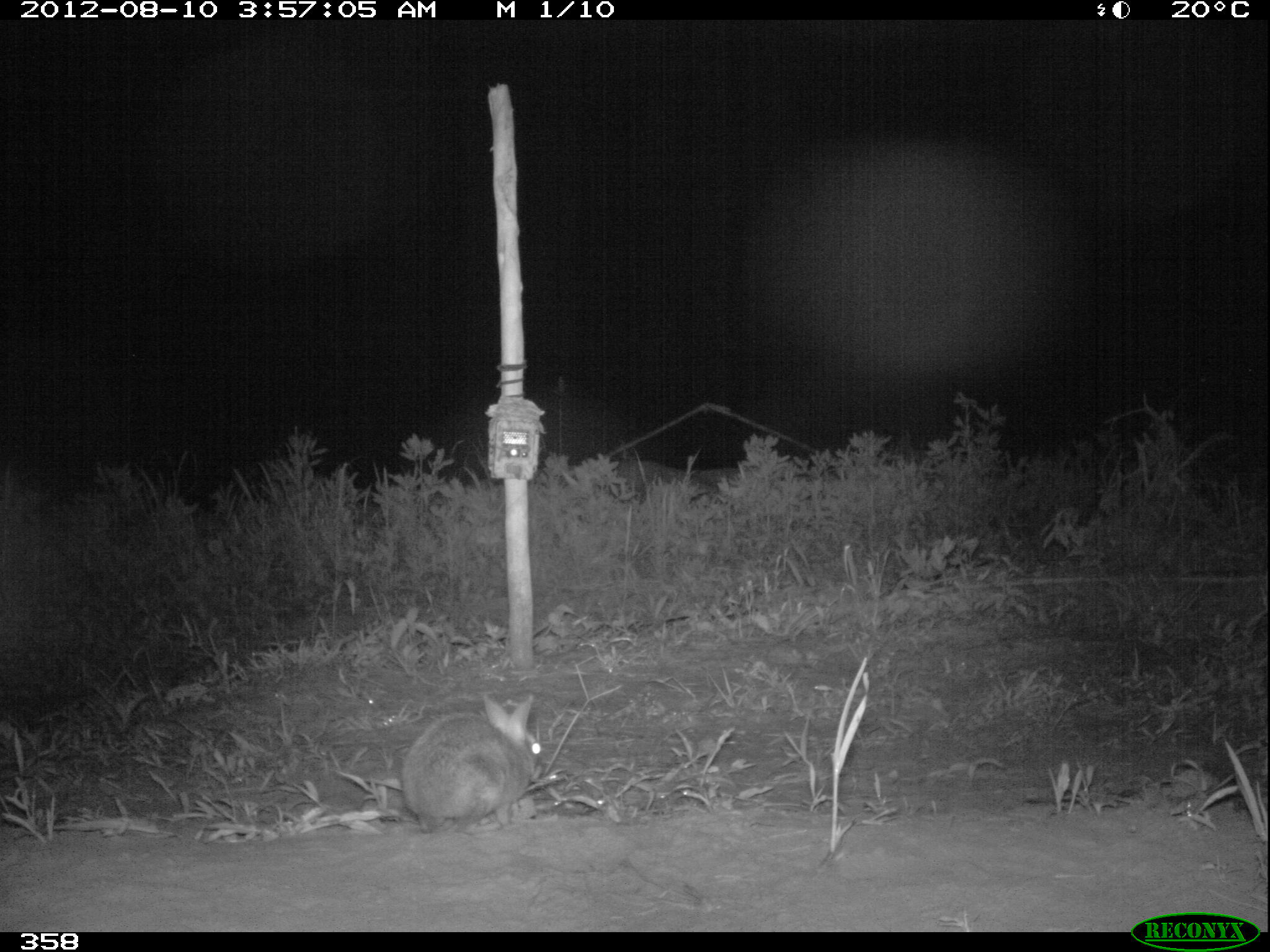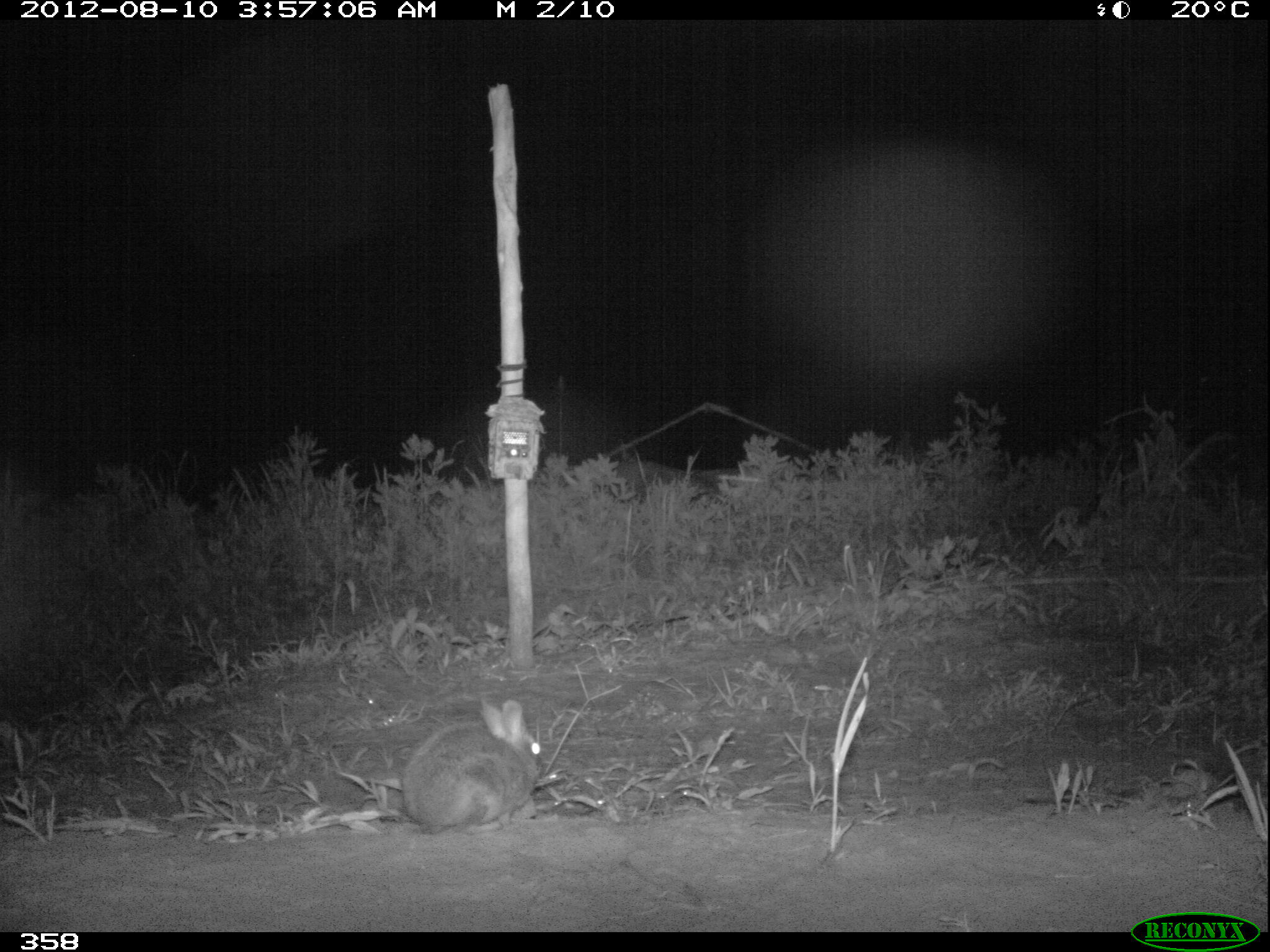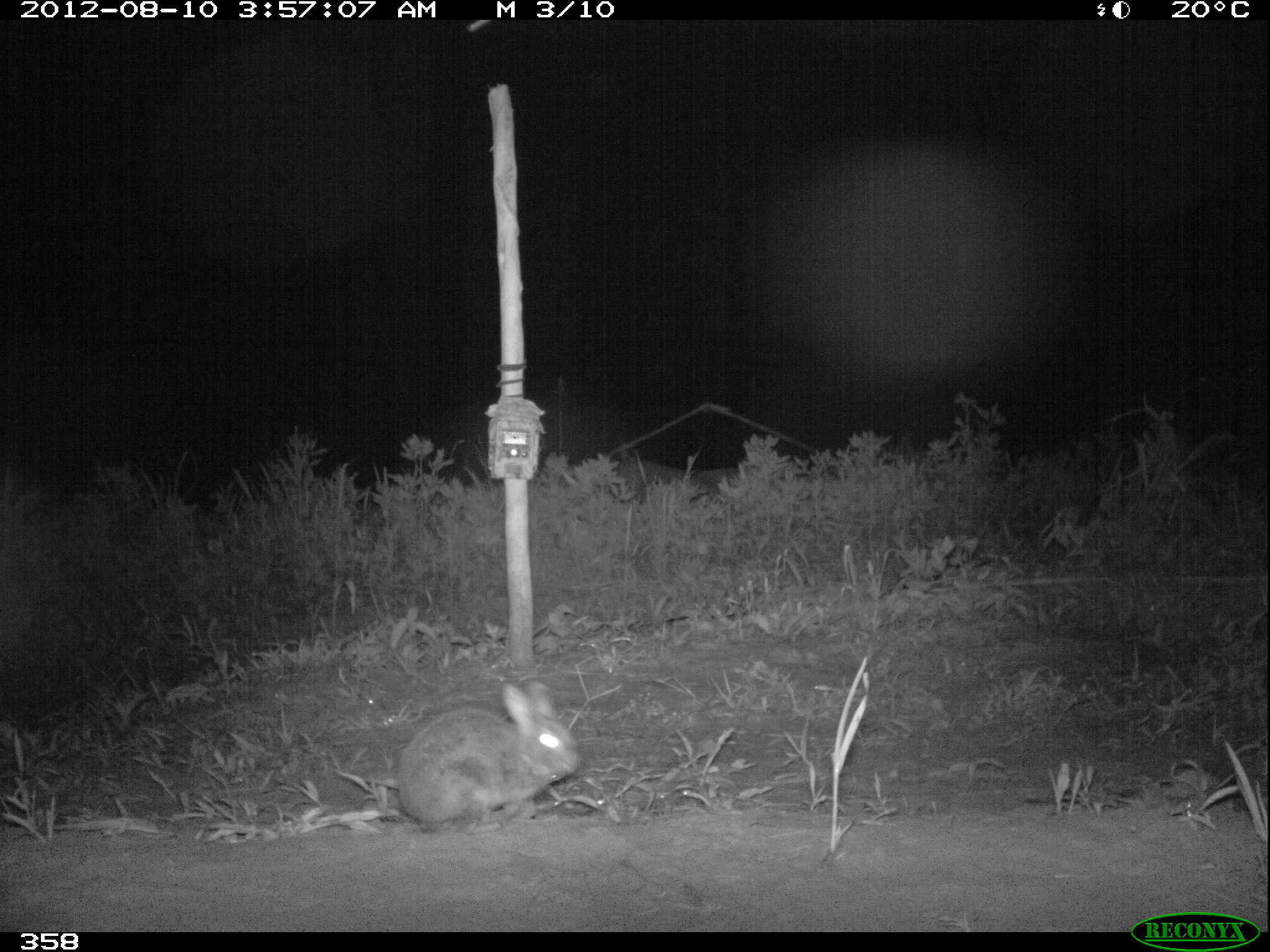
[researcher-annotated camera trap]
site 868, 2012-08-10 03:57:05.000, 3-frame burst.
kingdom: Animalia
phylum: Chordata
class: Mammalia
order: Lagomorpha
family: Leporidae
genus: Sylvilagus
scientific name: Sylvilagus brasiliensis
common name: tapeti